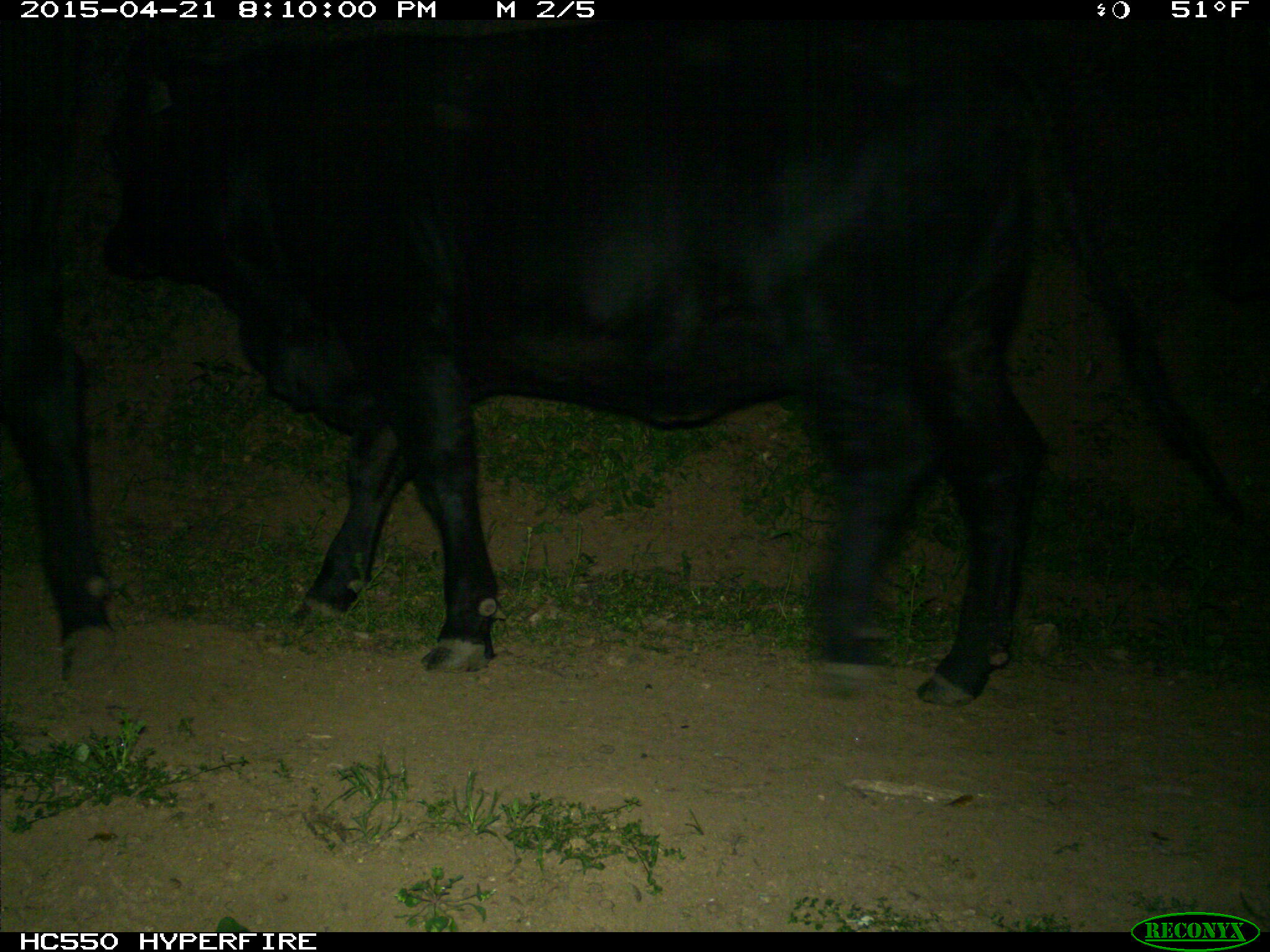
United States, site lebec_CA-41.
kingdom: Animalia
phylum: Chordata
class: Mammalia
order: Artiodactyla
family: Bovidae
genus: Bos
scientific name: Bos taurus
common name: domestic cow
Bos taurus (domestic cow).